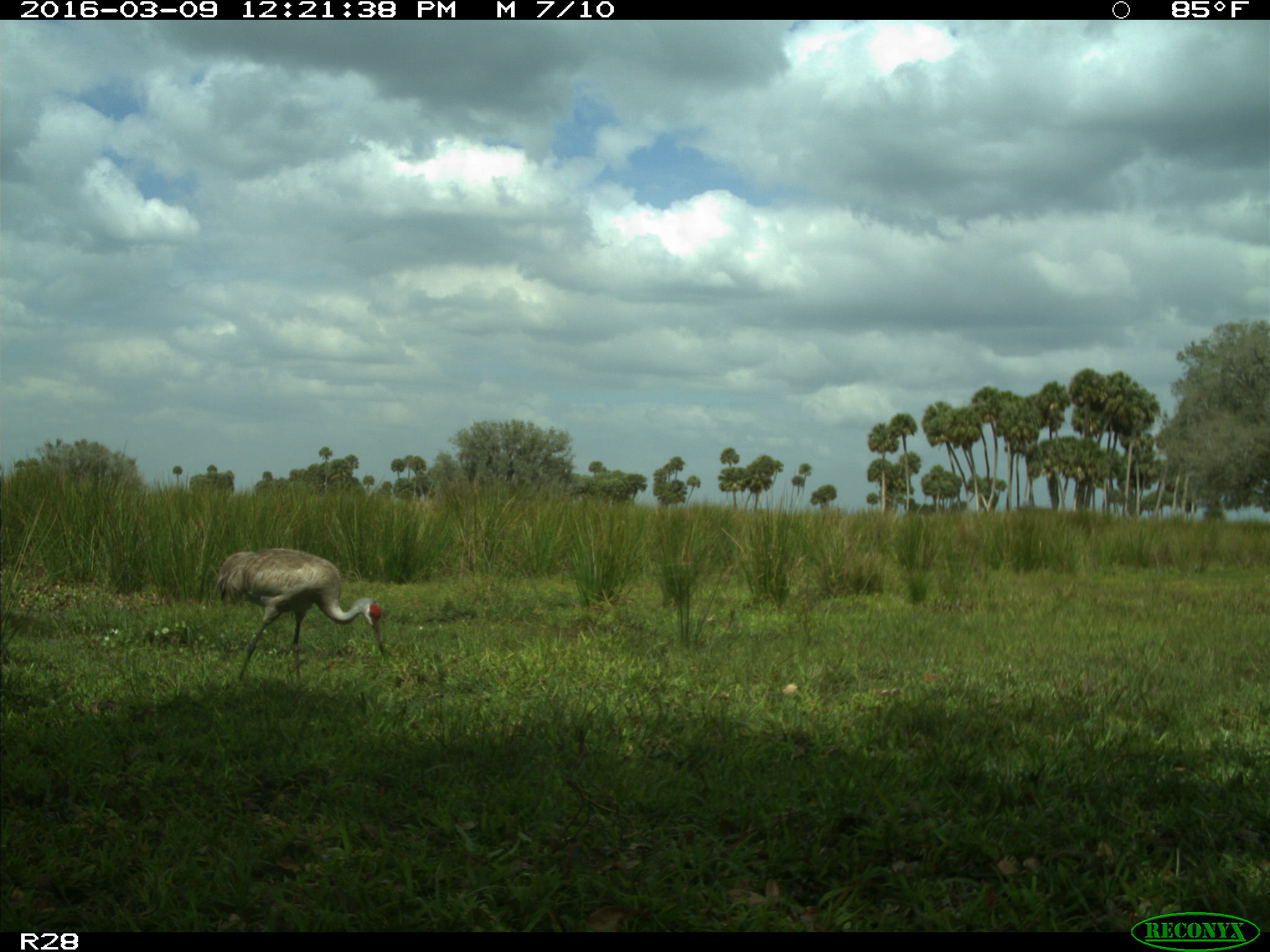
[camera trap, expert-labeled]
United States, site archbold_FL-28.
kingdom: Animalia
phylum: Chordata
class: Aves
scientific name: Aves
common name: birds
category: unidentified bird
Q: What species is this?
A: Unidentified bird (birds) (Aves).